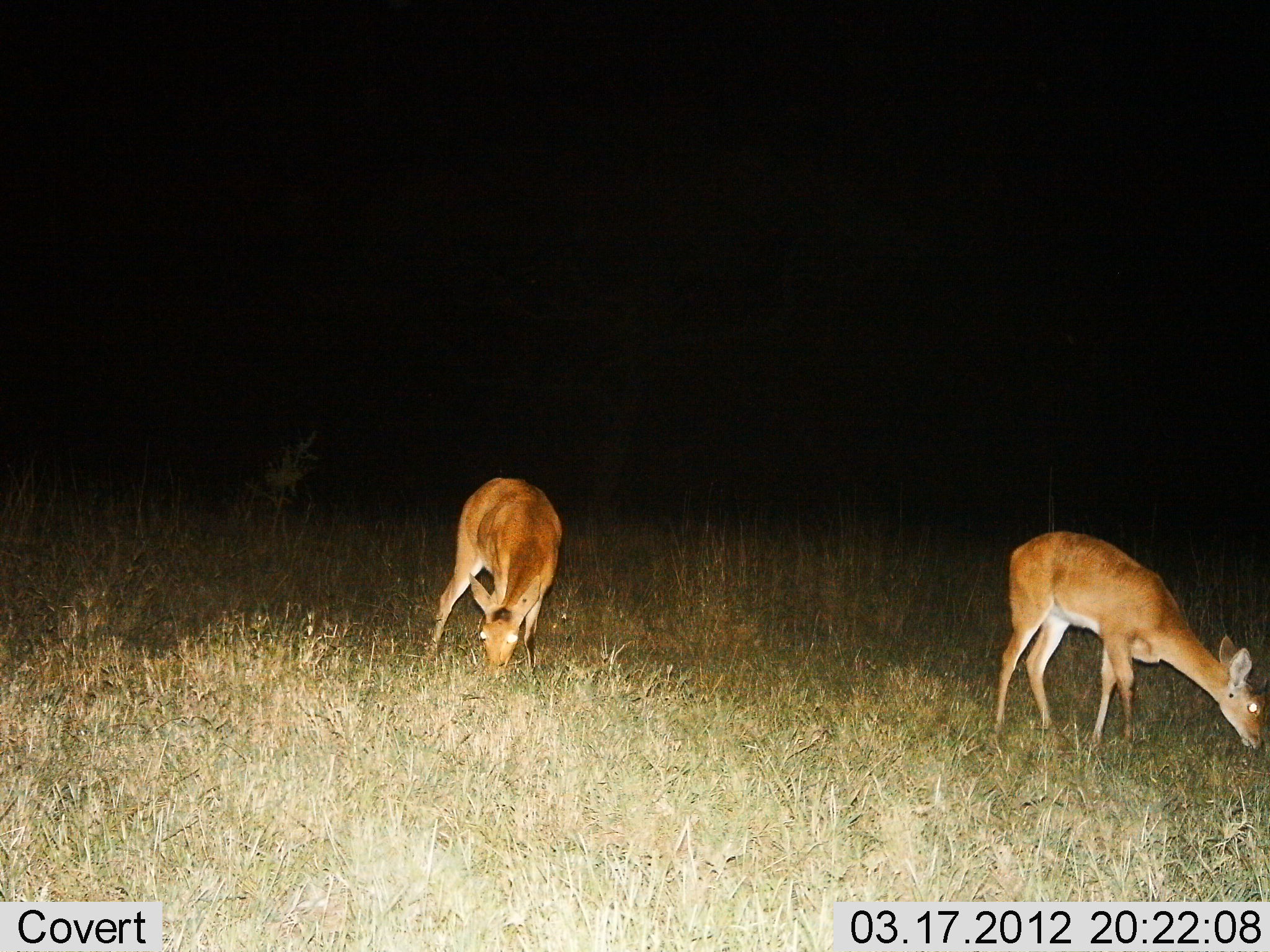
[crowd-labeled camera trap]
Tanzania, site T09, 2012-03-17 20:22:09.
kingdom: Animalia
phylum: Chordata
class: Mammalia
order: Artiodactyla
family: Bovidae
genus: Redunca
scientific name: Redunca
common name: reedbuck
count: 2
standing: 16%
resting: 0%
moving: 0%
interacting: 0%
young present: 0%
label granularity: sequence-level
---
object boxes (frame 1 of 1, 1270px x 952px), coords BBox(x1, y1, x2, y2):
animal: BBox(993, 525, 1270, 757); BBox(426, 476, 564, 685)